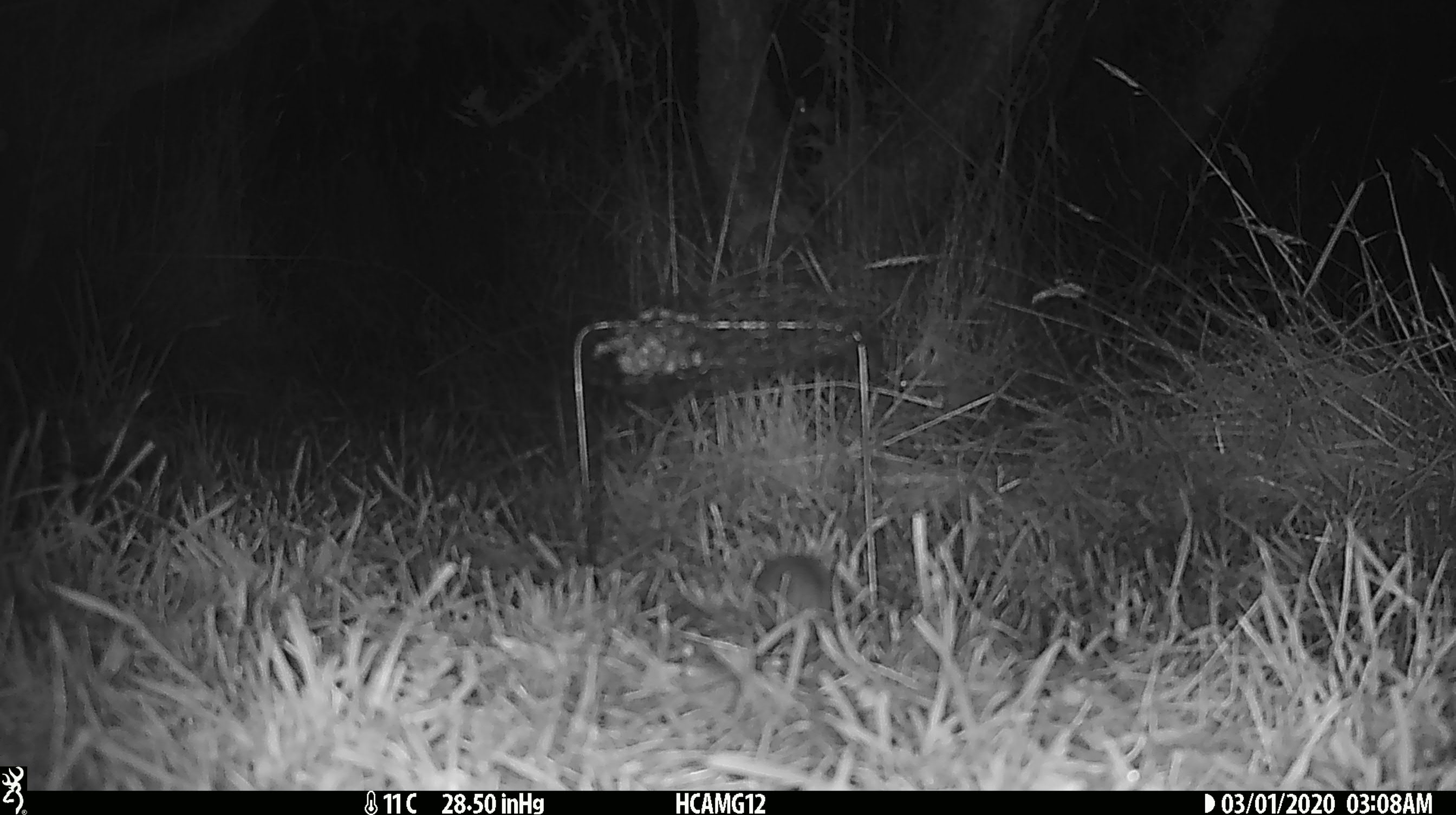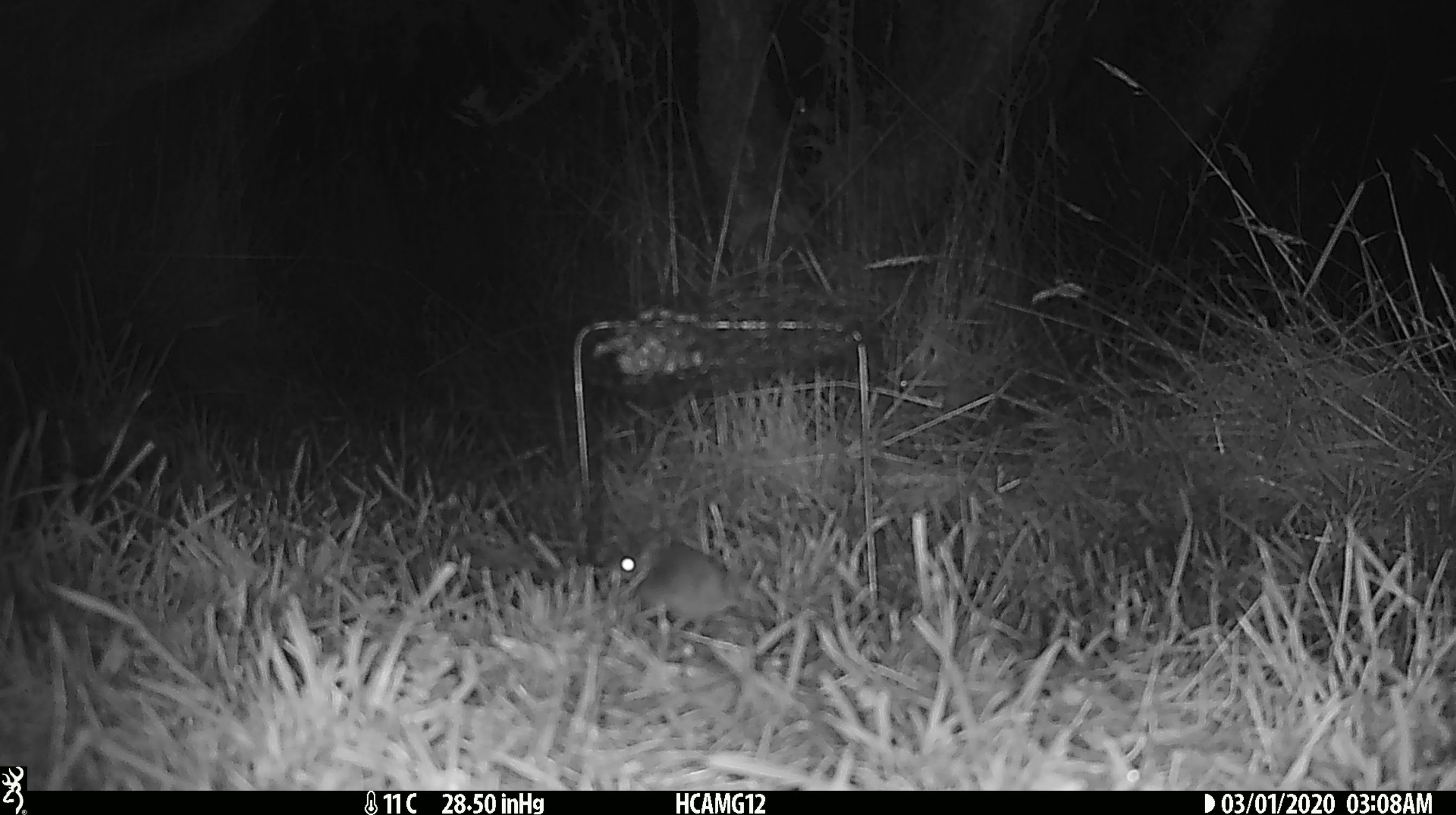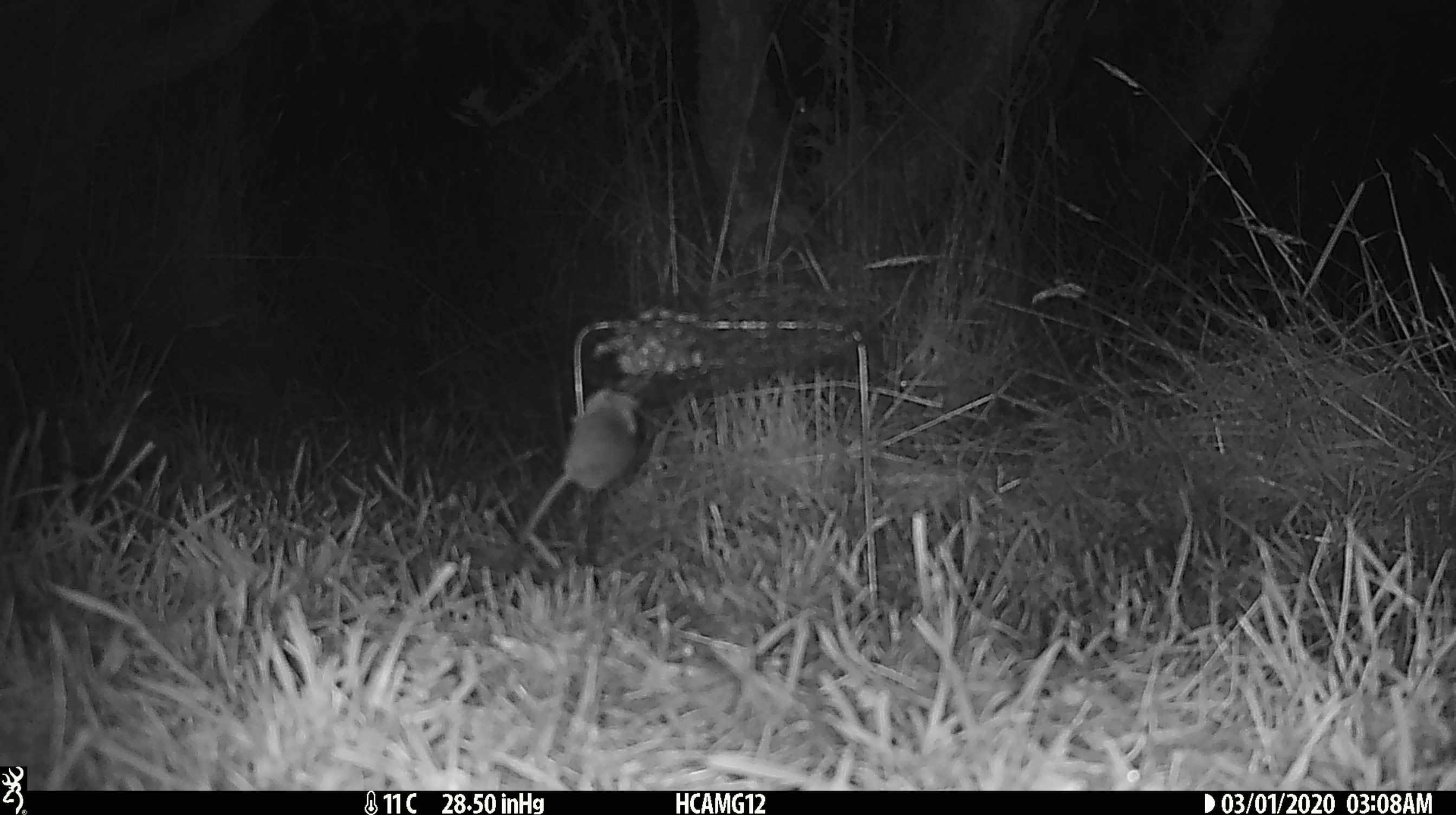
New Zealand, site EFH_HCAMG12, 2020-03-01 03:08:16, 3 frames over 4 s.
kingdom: Animalia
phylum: Chordata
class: Mammalia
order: Rodentia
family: Muridae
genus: Mus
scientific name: Mus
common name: mouse